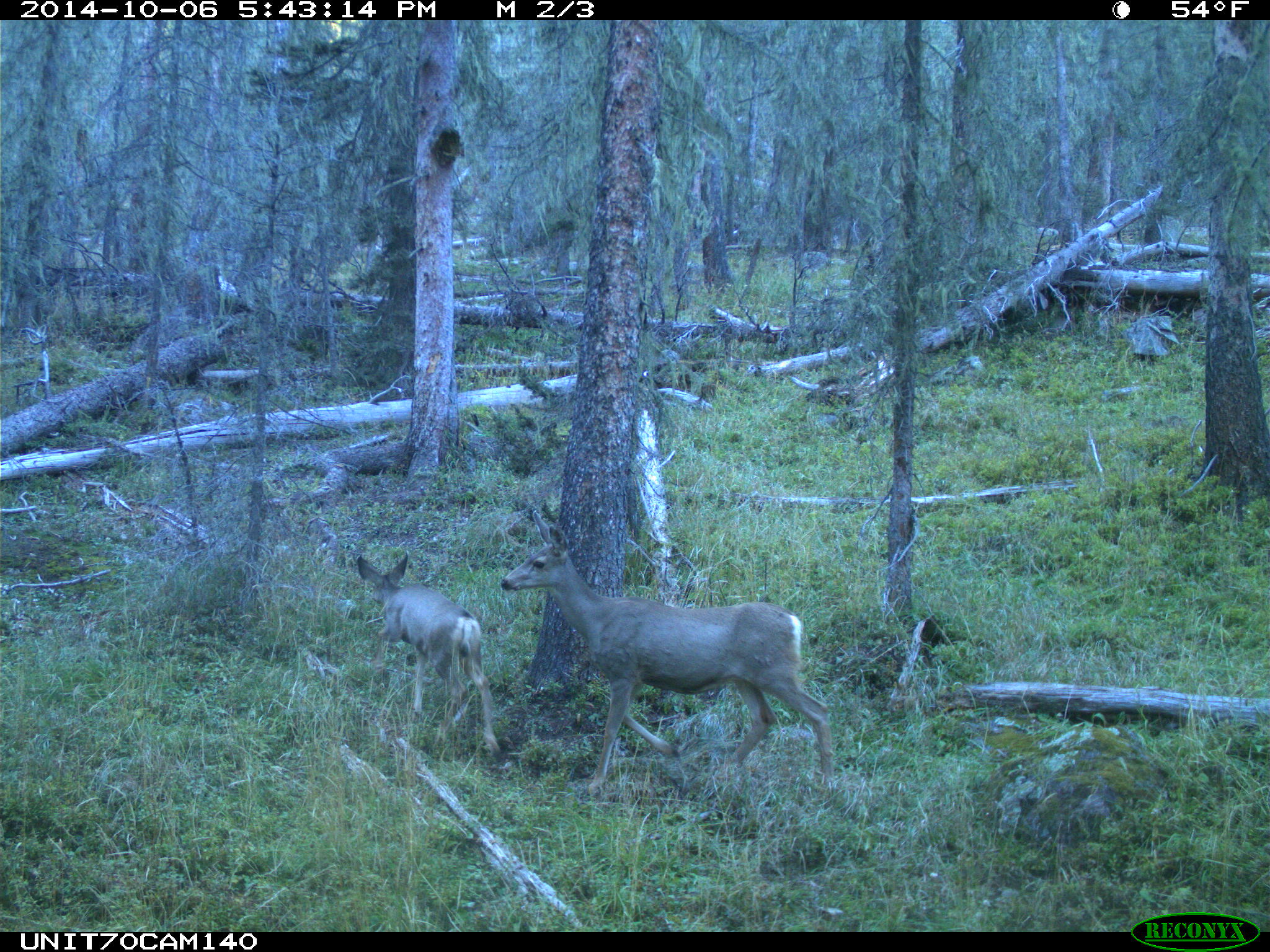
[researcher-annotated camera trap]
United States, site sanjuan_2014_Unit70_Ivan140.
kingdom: Animalia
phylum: Chordata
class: Mammalia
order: Artiodactyla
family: Cervidae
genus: Odocoileus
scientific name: Odocoileus hemionus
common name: mule deer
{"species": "Odocoileus hemionus (mule deer)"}